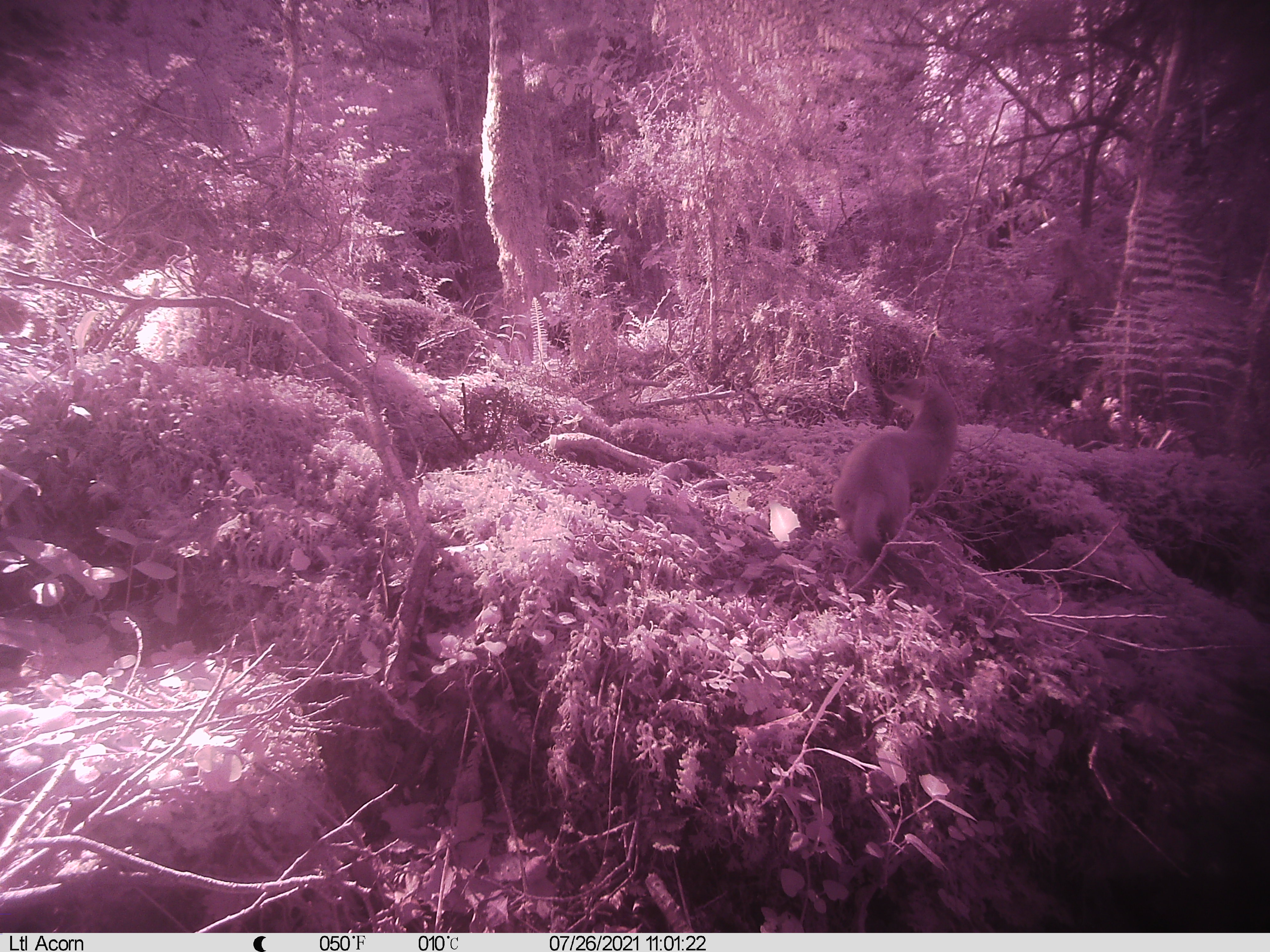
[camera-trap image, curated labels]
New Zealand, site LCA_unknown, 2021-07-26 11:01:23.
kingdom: Animalia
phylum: Chordata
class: Mammalia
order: Carnivora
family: Mustelidae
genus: Mustela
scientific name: Mustela erminea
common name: stoat